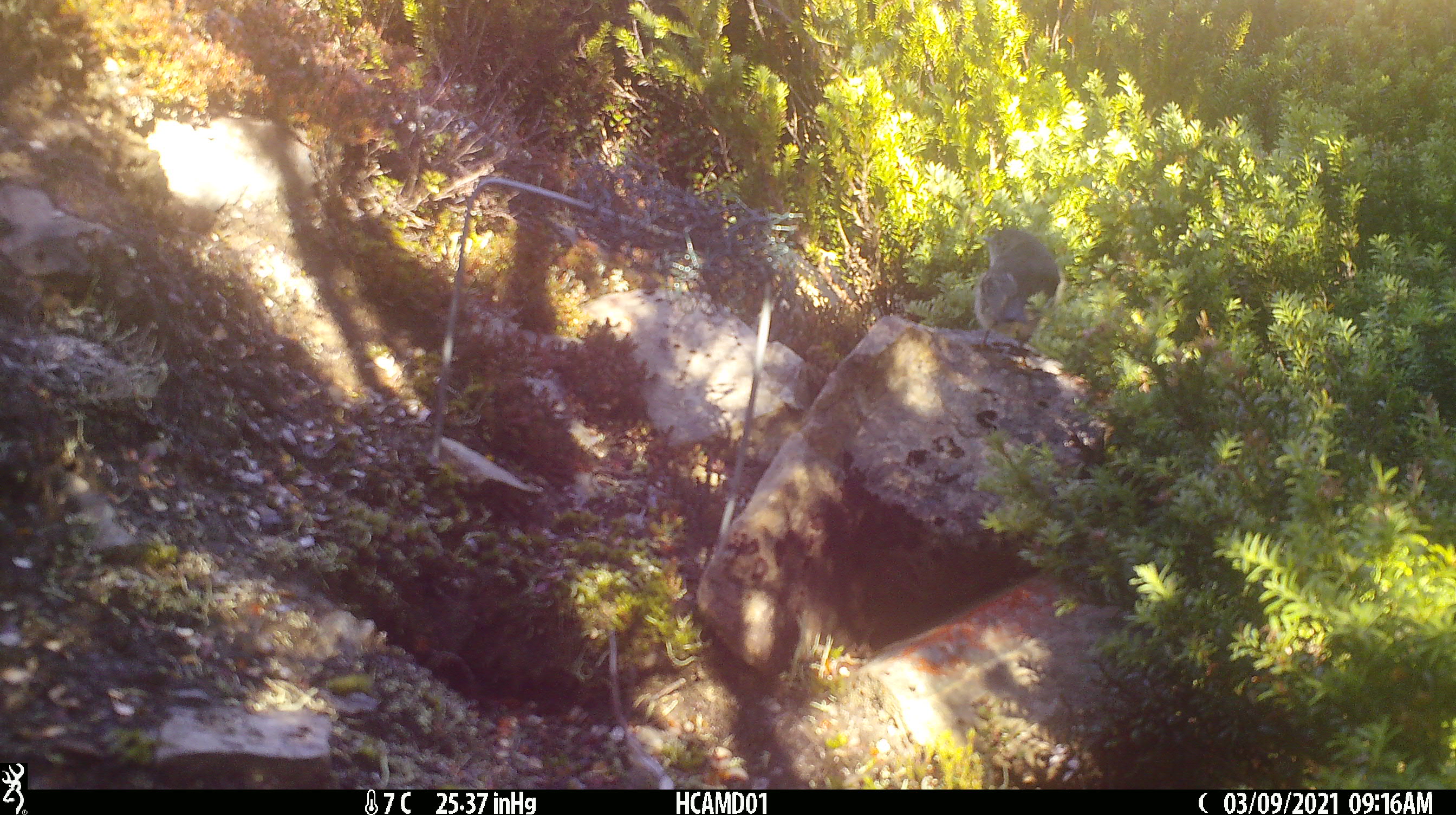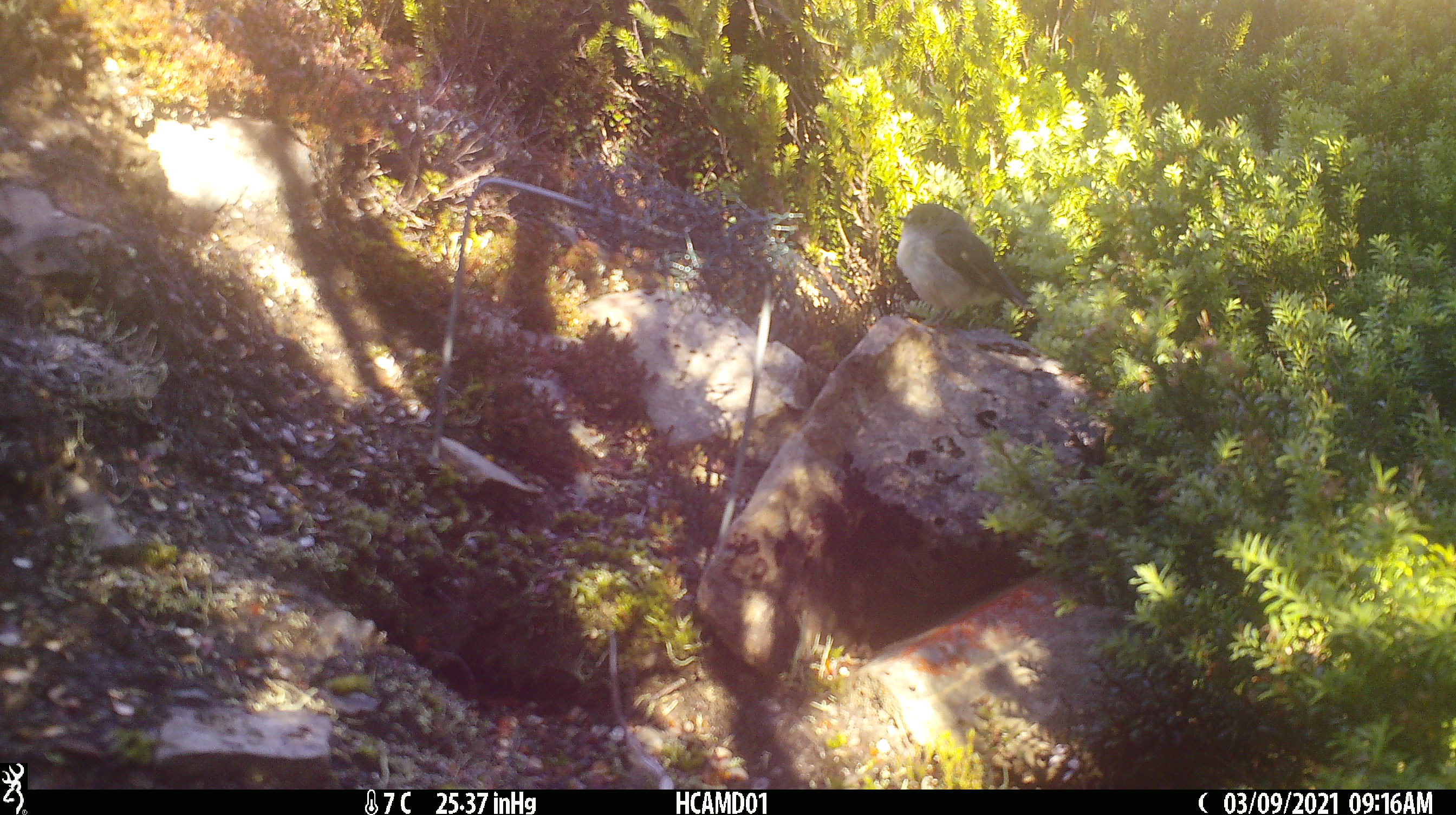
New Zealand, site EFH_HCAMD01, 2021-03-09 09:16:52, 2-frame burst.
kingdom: Animalia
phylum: Chordata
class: Aves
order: Passeriformes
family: Petroicidae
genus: Petroica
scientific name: Petroica macrocephala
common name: tomtit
Tomtit (Petroica macrocephala).